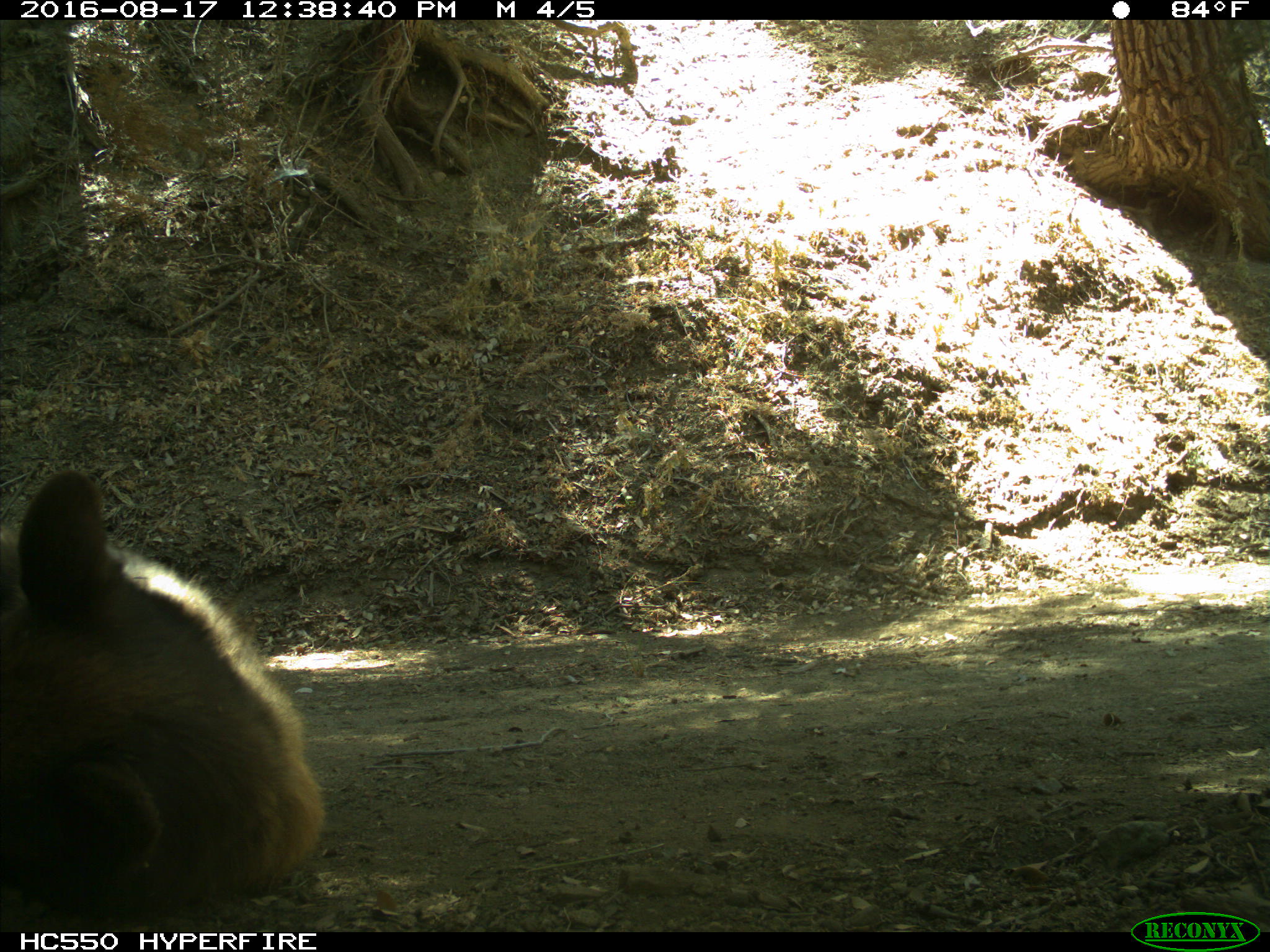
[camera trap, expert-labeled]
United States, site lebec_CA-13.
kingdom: Animalia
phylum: Chordata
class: Mammalia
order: Carnivora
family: Ursidae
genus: Ursus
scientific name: Ursus americanus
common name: american black bear